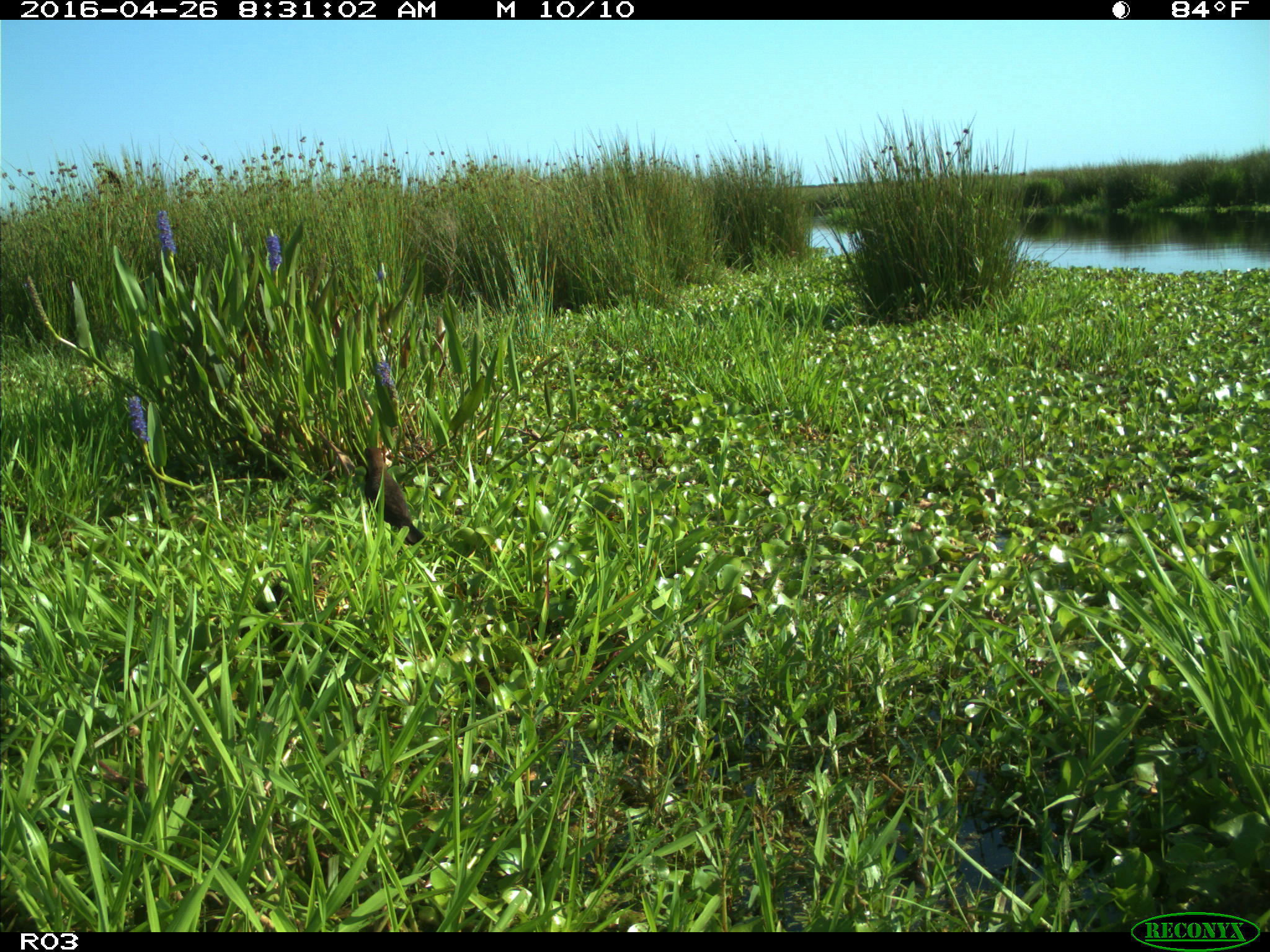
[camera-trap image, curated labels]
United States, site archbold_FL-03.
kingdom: Animalia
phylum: Chordata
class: Aves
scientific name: Aves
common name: birds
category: unidentified bird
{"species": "unidentified bird (birds) (Aves)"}